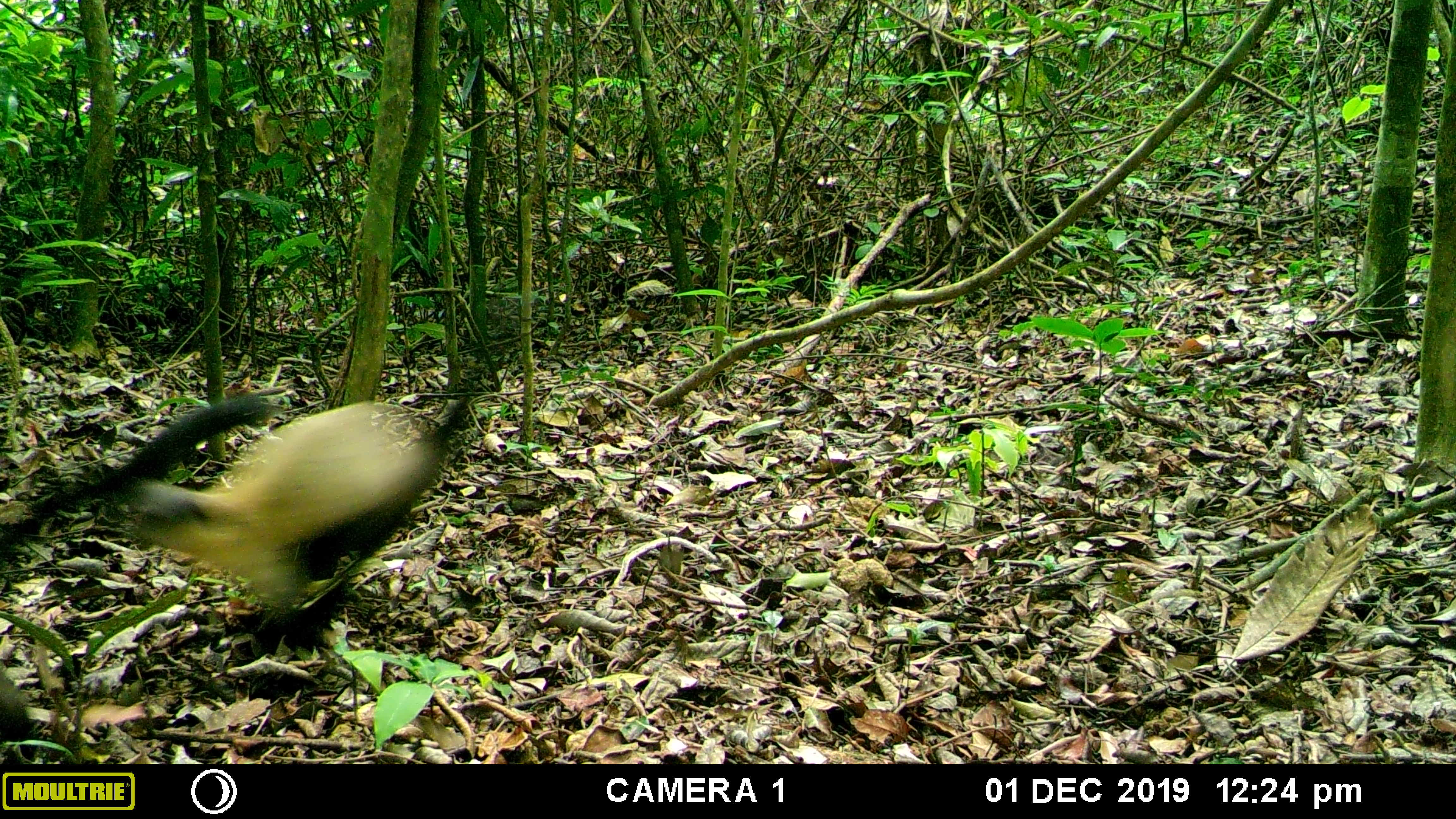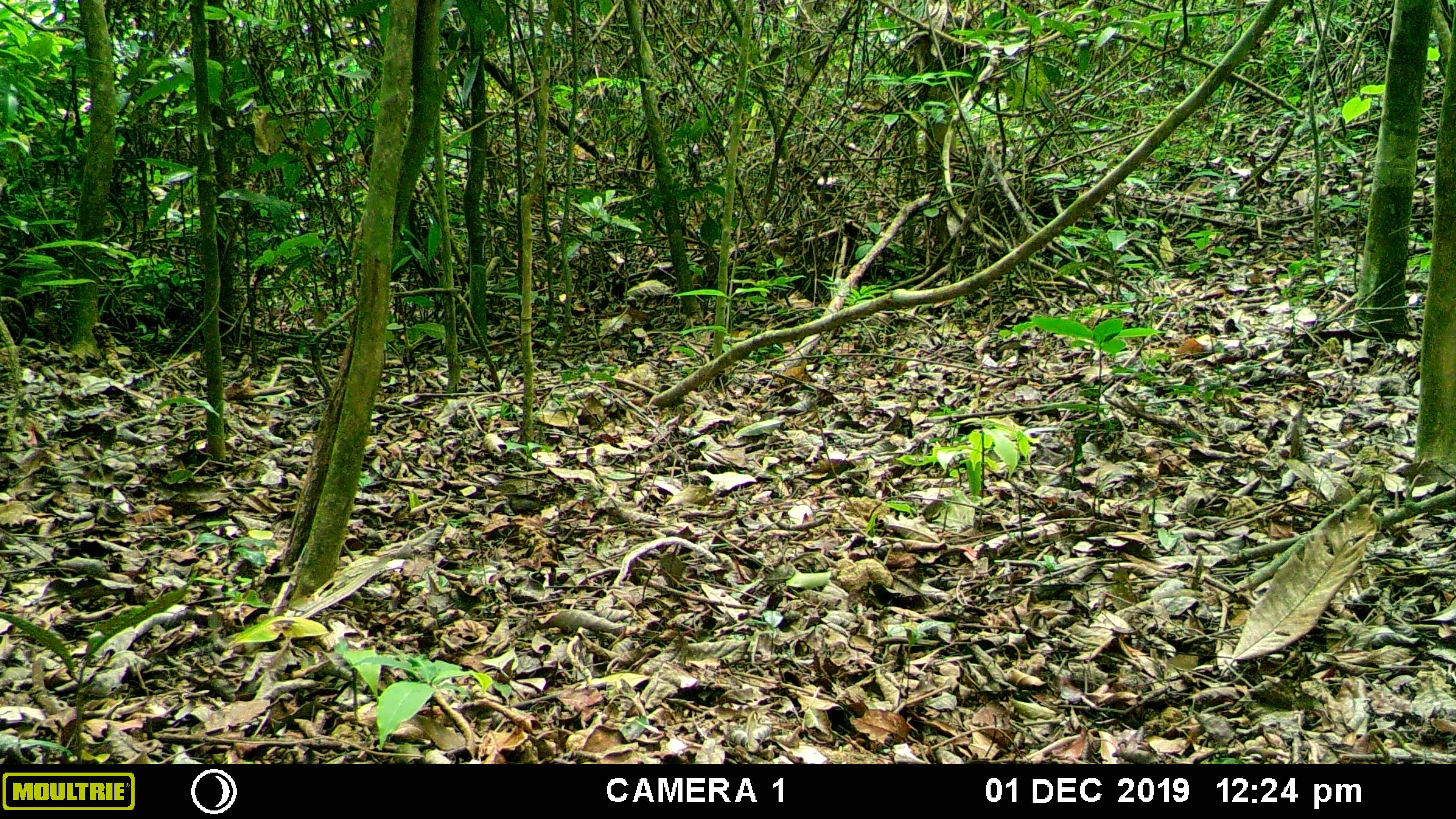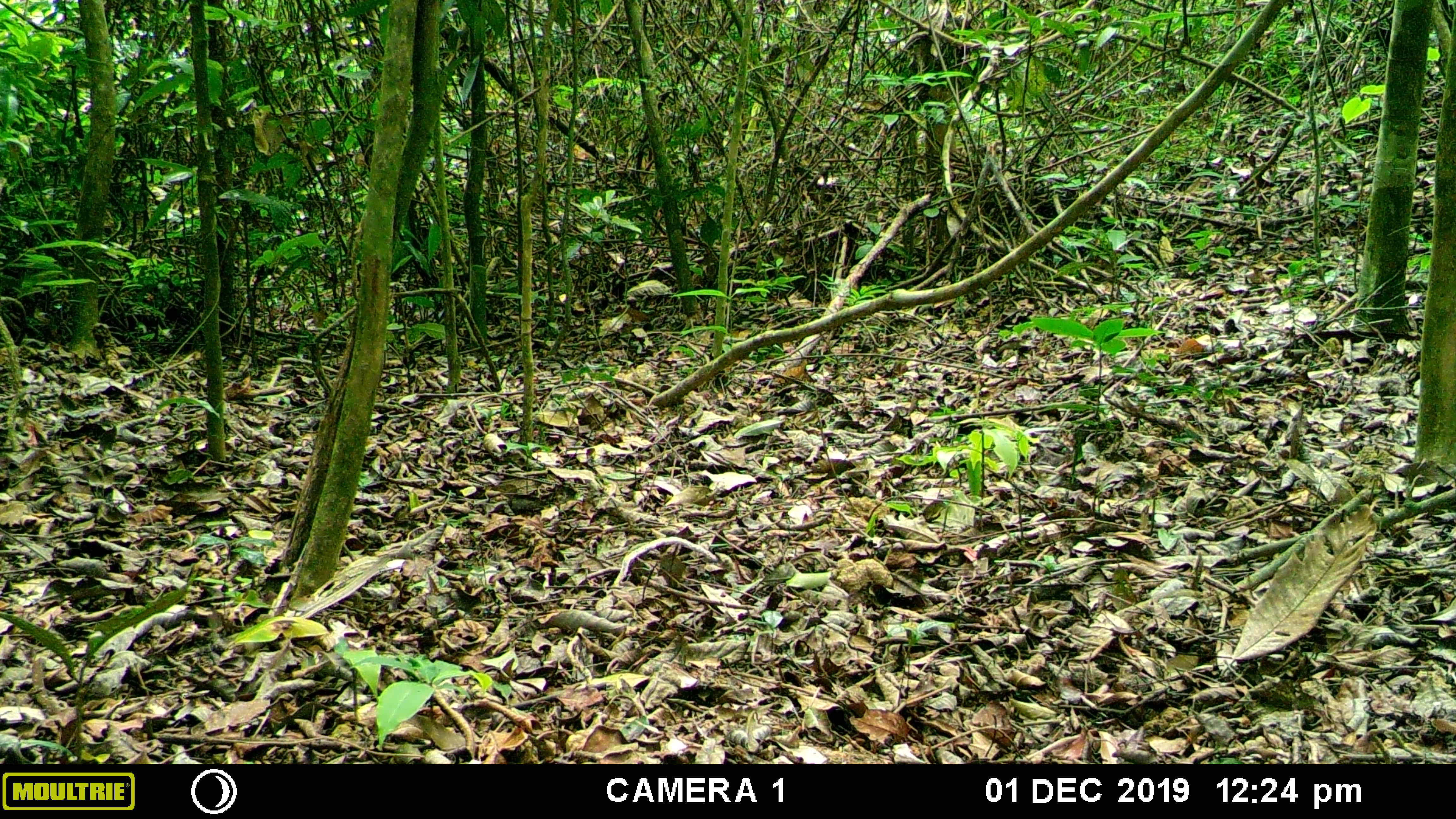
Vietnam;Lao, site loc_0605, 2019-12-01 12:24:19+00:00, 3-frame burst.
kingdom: Animalia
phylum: Chordata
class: Mammalia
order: Carnivora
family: Mustelidae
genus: Martes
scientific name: Martes flavigula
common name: yellow-throated marten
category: yellow throated marten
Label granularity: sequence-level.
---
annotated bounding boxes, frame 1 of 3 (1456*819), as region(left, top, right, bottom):
yellow throated marten: region(57, 388, 472, 634)